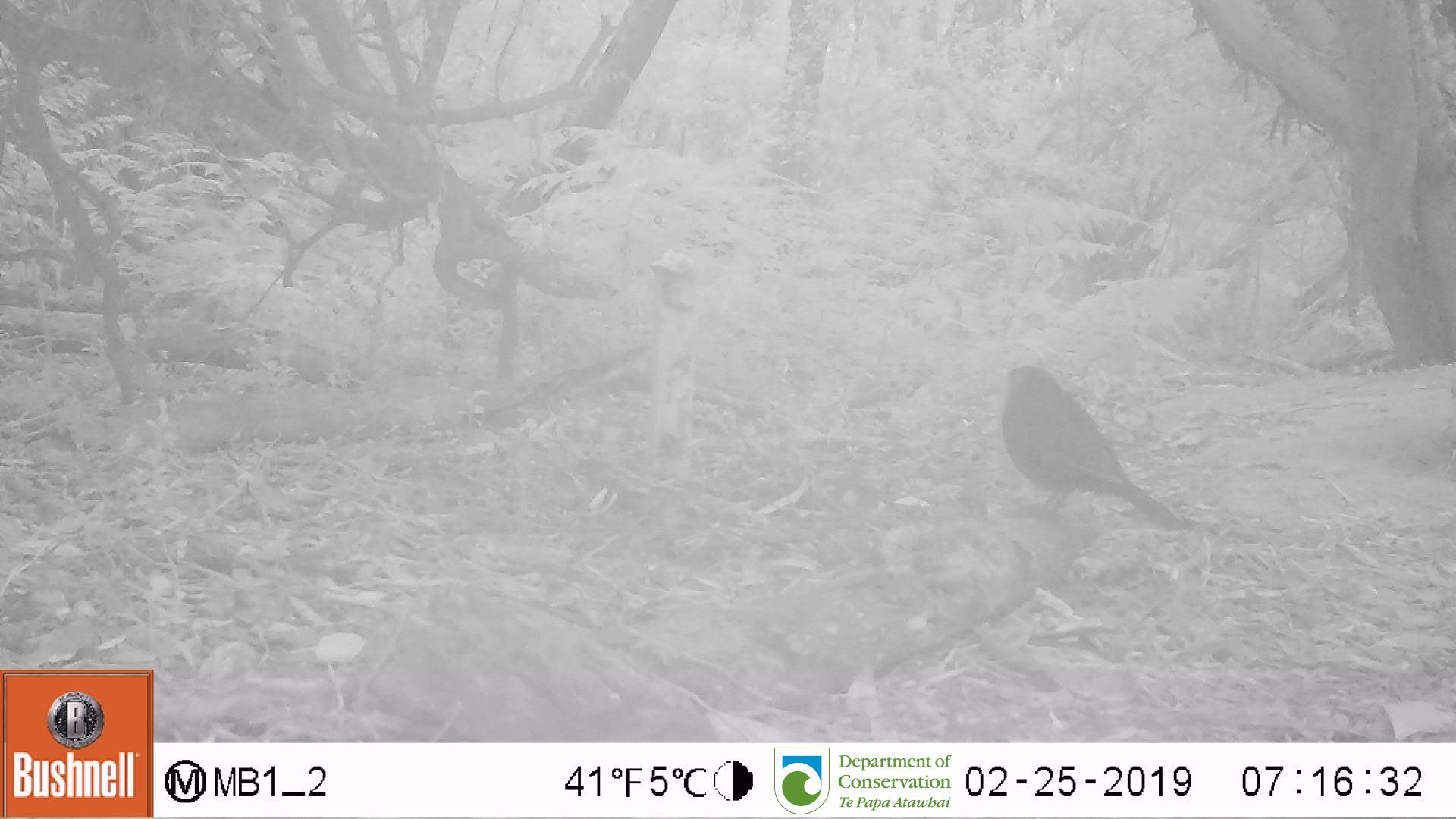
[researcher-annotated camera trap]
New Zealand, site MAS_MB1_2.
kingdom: Animalia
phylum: Chordata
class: Aves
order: Passeriformes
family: Turdidae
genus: Turdus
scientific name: Turdus merula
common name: eurasian blackbird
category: blackbird